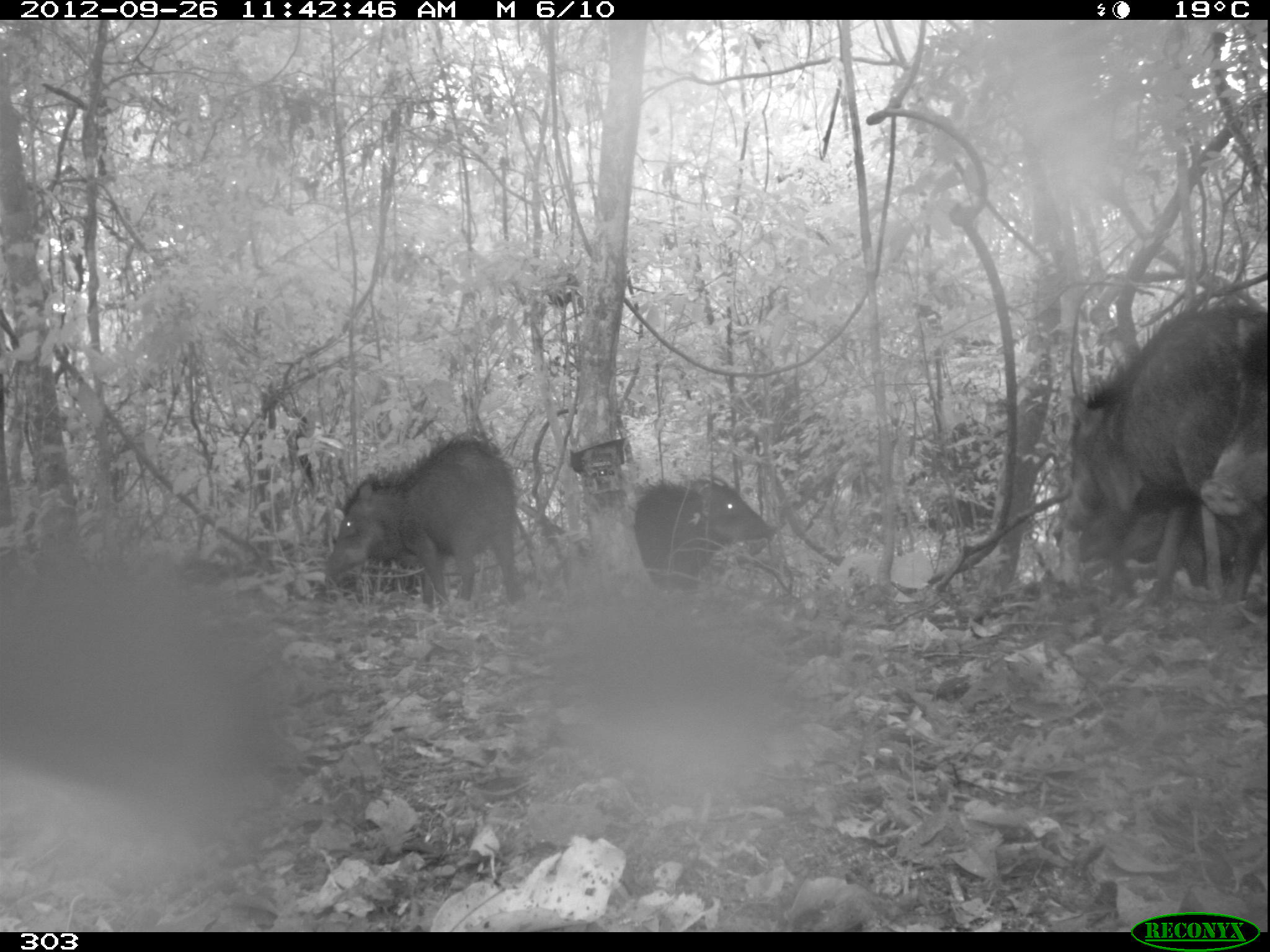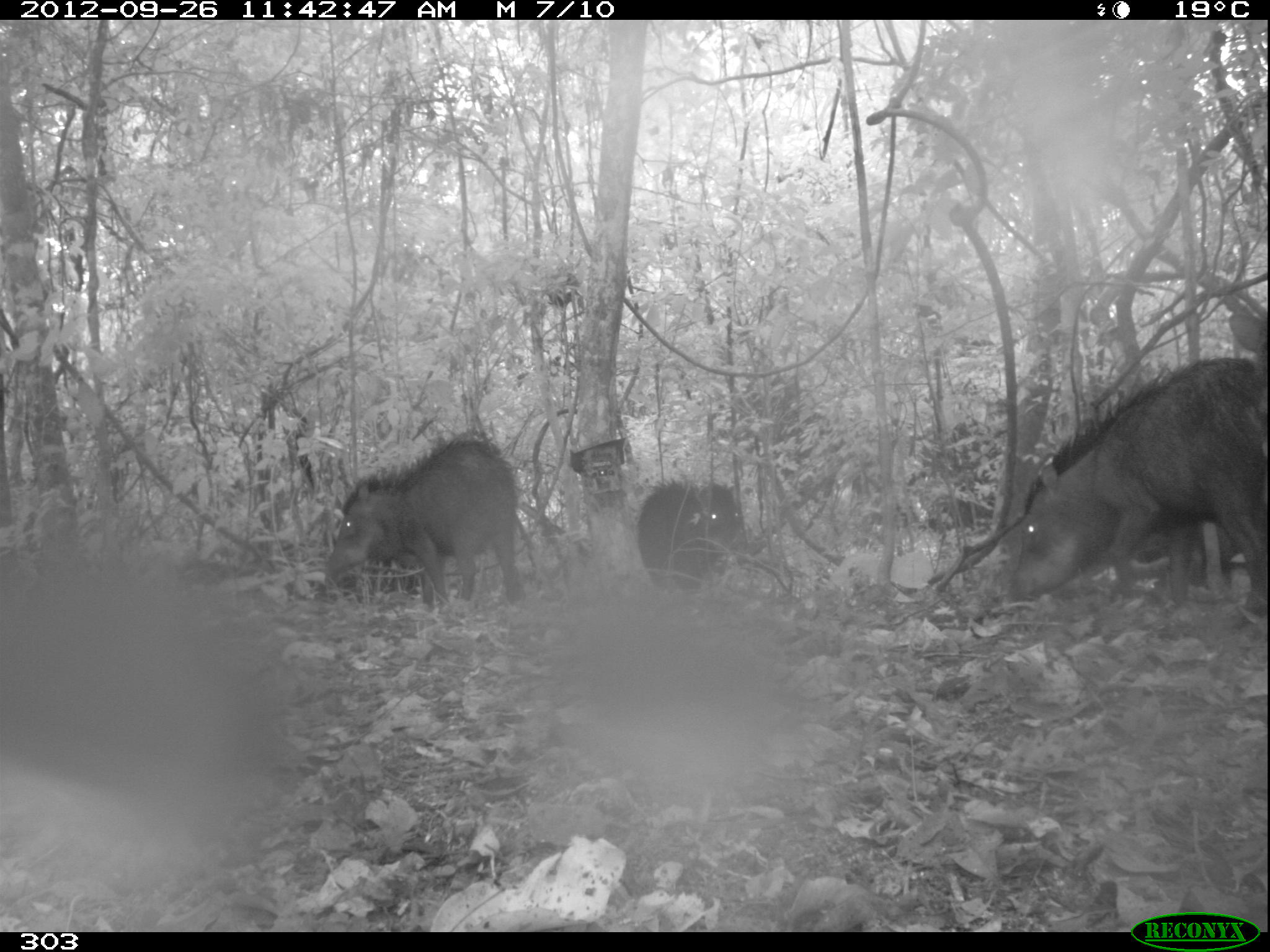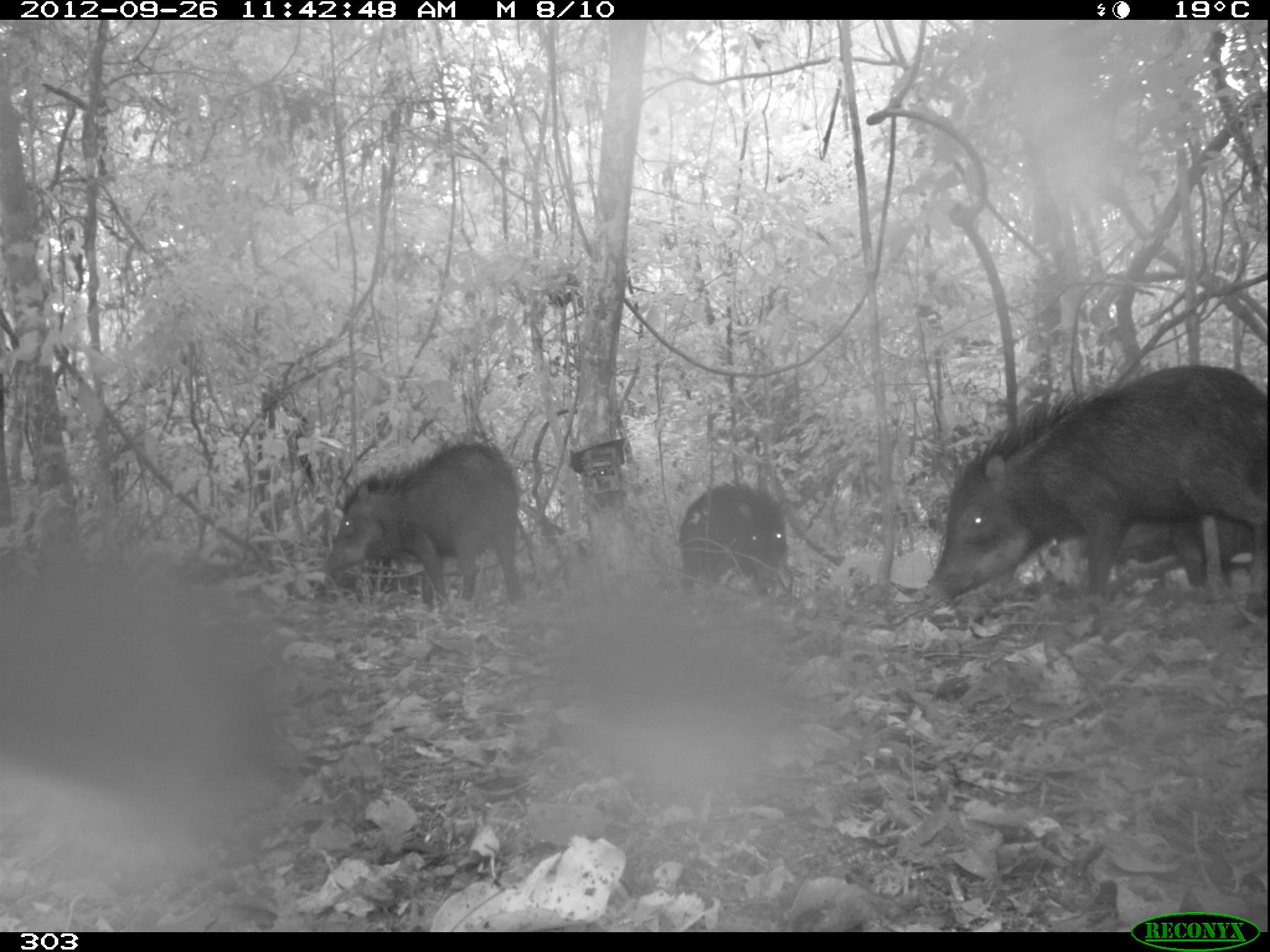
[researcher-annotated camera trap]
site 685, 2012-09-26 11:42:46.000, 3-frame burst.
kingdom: Animalia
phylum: Chordata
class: Mammalia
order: Artiodactyla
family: Tayassuidae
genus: Tayassu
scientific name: Tayassu pecari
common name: white-lipped peccary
Tayassu pecari (white-lipped peccary).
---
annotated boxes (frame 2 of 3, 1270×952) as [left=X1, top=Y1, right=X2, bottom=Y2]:
tayassu pecari: [left=1005, top=352, right=1270, bottom=615]; [left=326, top=431, right=524, bottom=609]; [left=632, top=480, right=751, bottom=591]; [left=1139, top=522, right=1239, bottom=592]